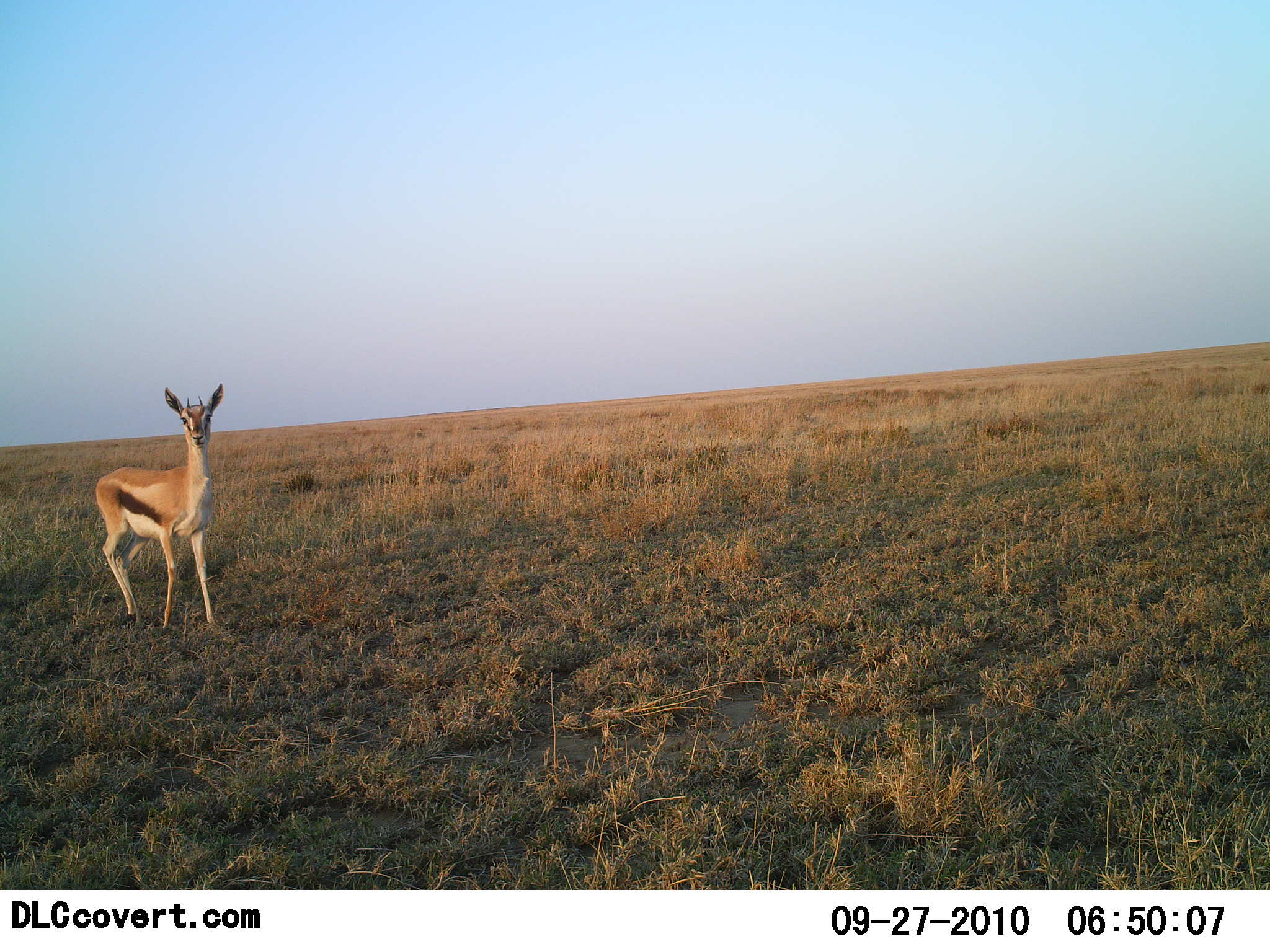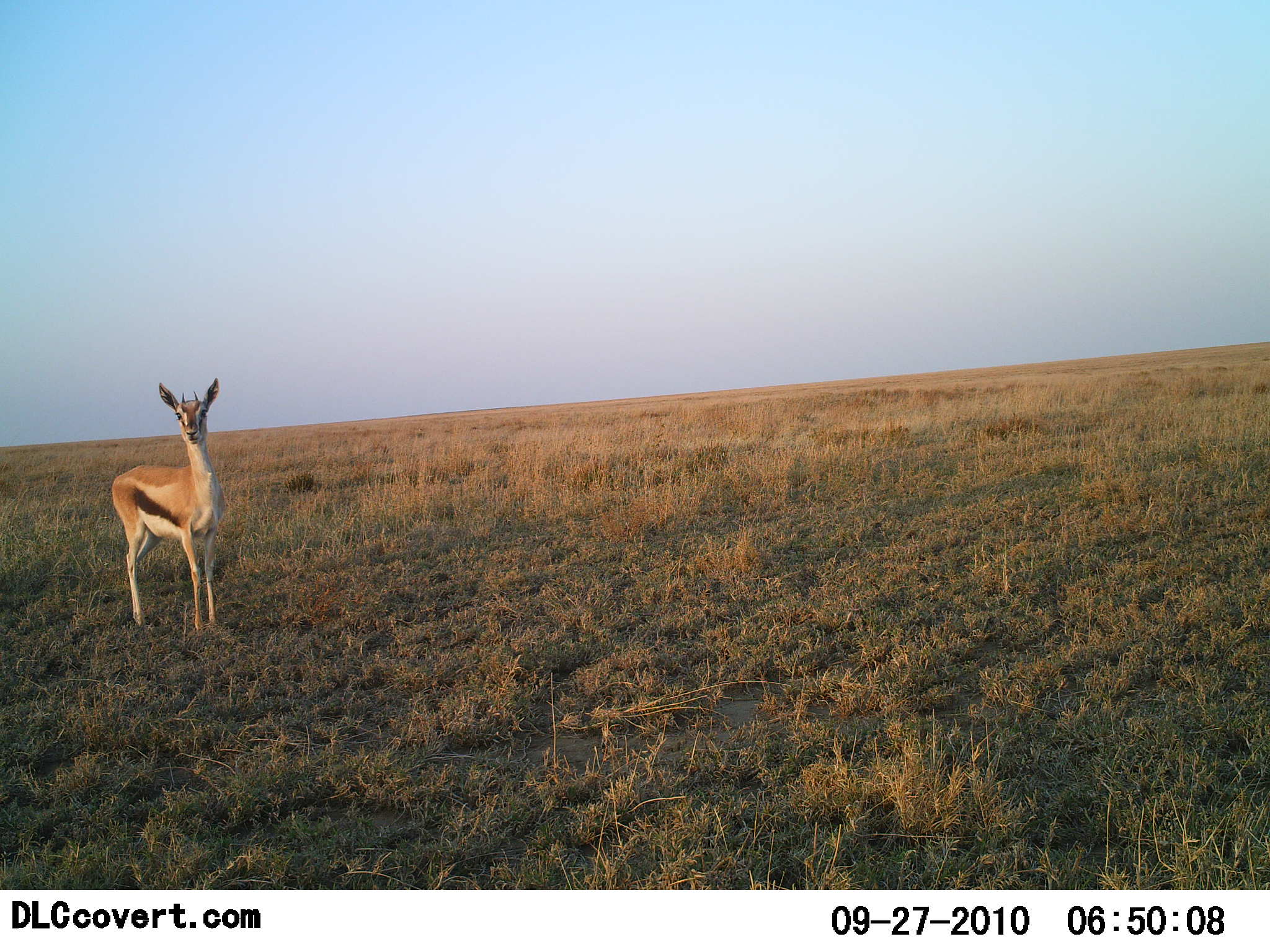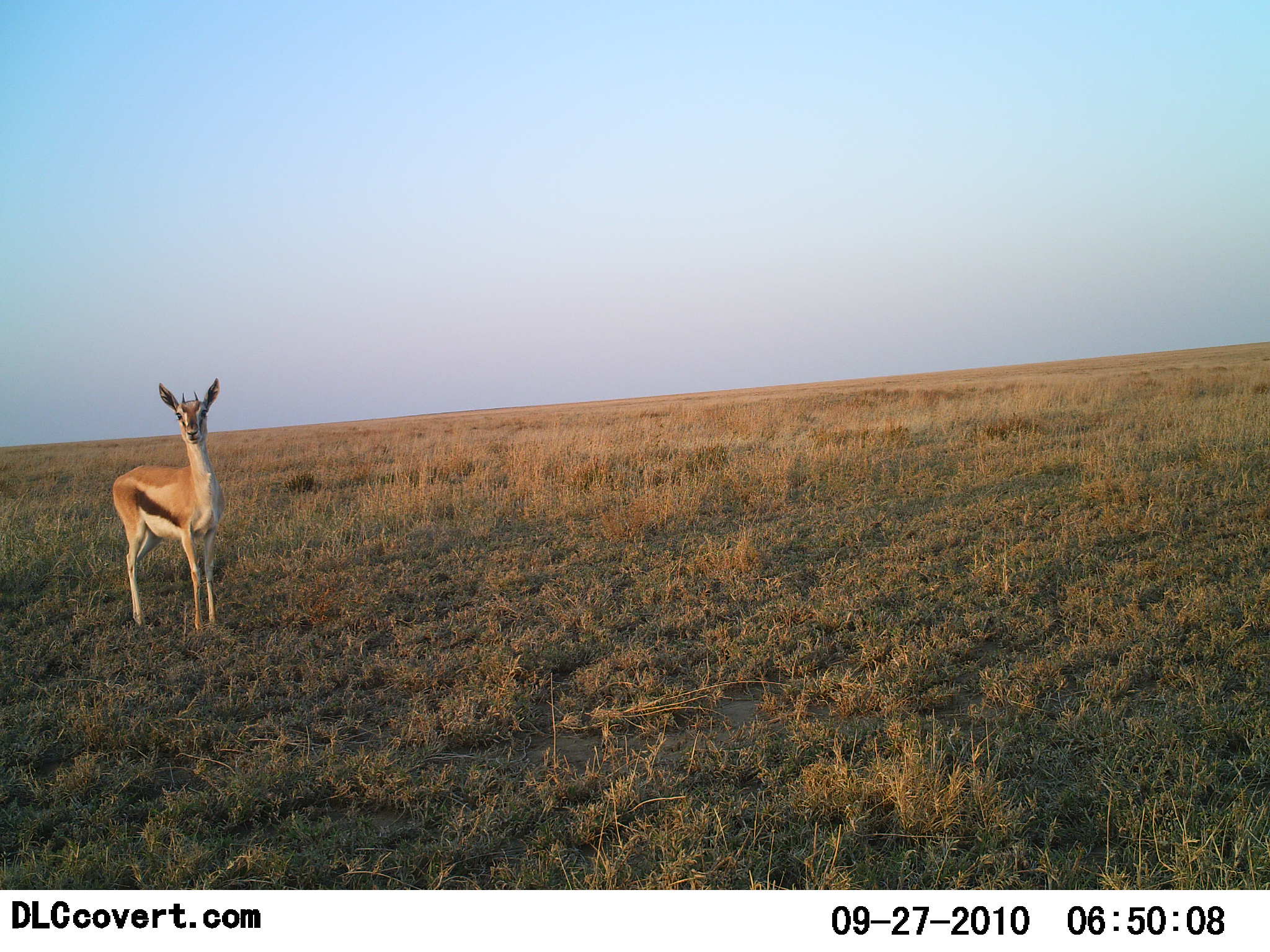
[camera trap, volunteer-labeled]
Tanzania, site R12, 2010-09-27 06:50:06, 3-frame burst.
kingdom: Animalia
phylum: Chordata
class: Mammalia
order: Artiodactyla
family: Bovidae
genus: Eudorcas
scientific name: Eudorcas thomsonii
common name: thomson's gazelle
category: gazellethomsons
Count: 1.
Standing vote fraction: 100%.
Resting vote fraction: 0%.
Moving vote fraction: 0%.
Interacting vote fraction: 0%.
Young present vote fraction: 0%.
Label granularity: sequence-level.